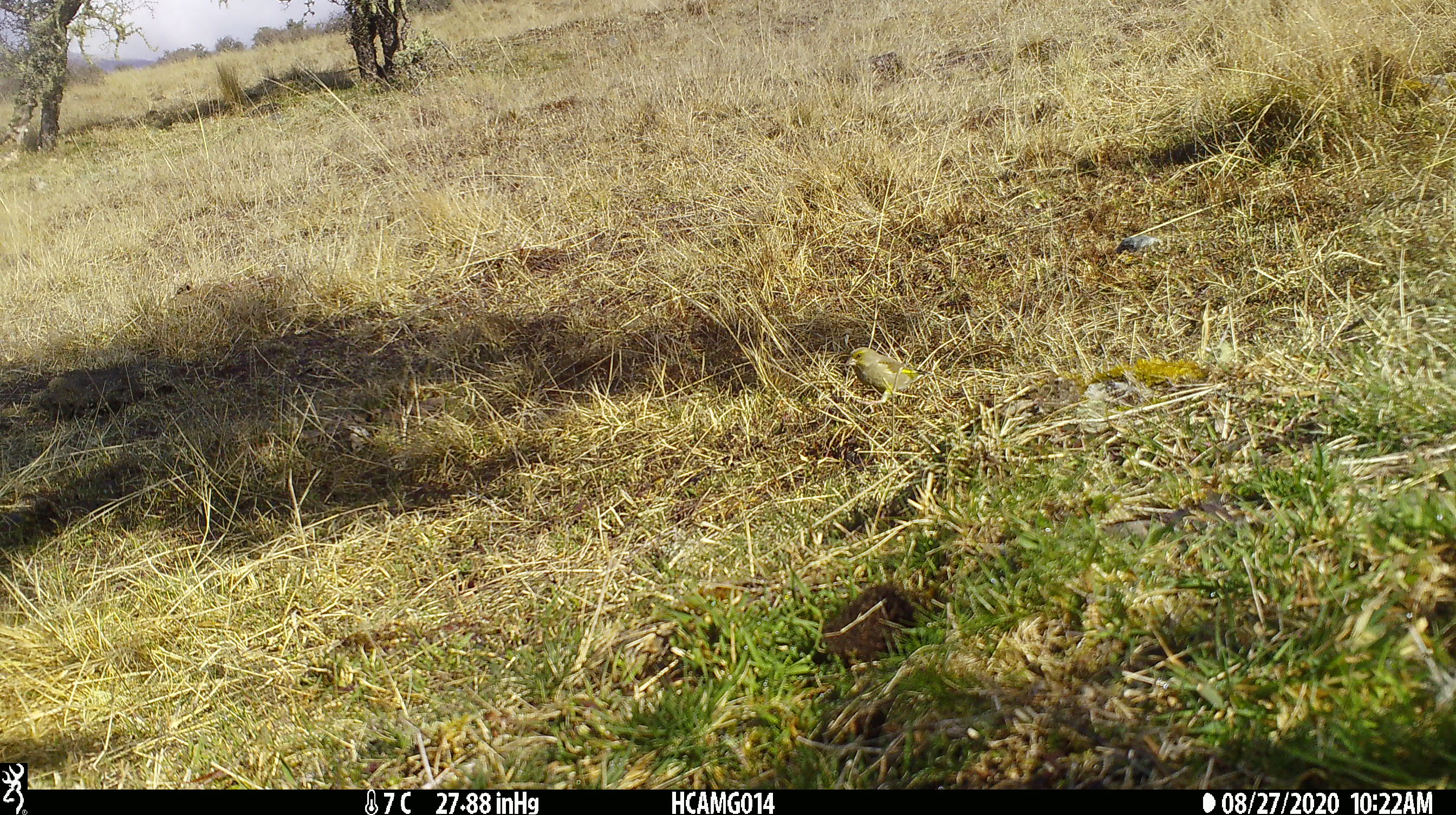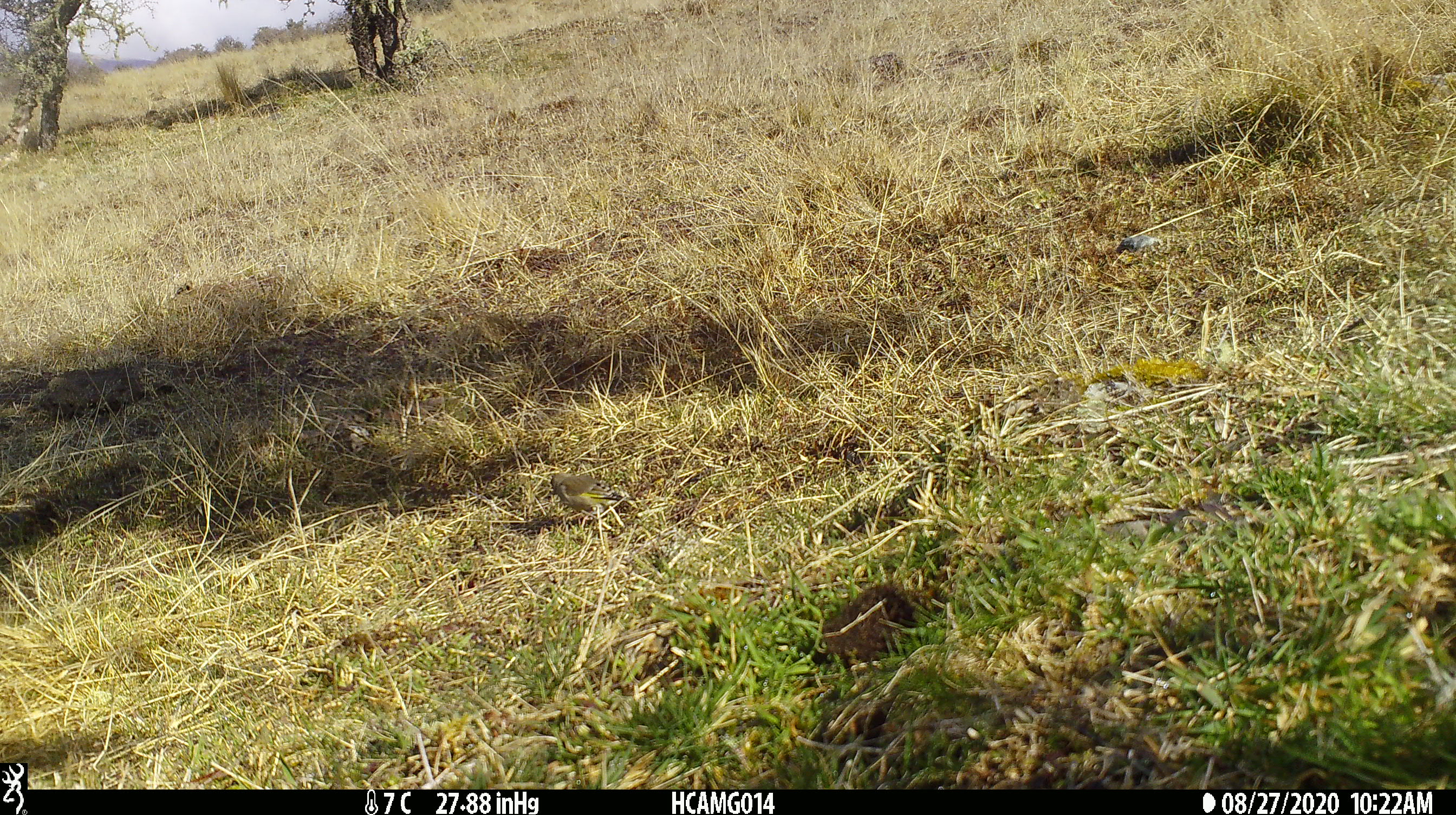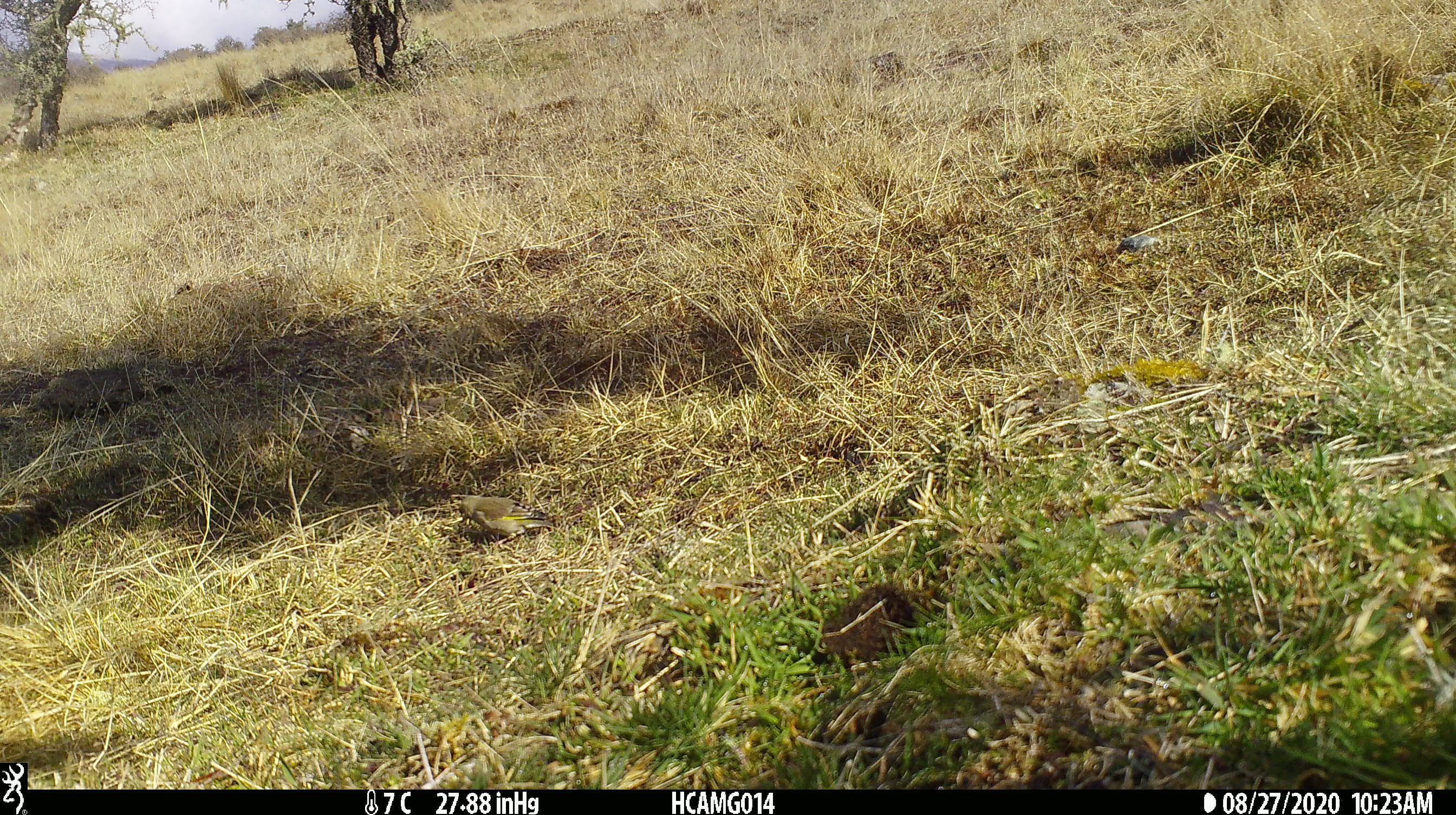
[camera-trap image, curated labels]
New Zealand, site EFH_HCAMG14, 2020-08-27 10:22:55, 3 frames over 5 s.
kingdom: Animalia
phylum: Chordata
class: Aves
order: Passeriformes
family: Fringillidae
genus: Chloris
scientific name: Chloris chloris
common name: greenfinch